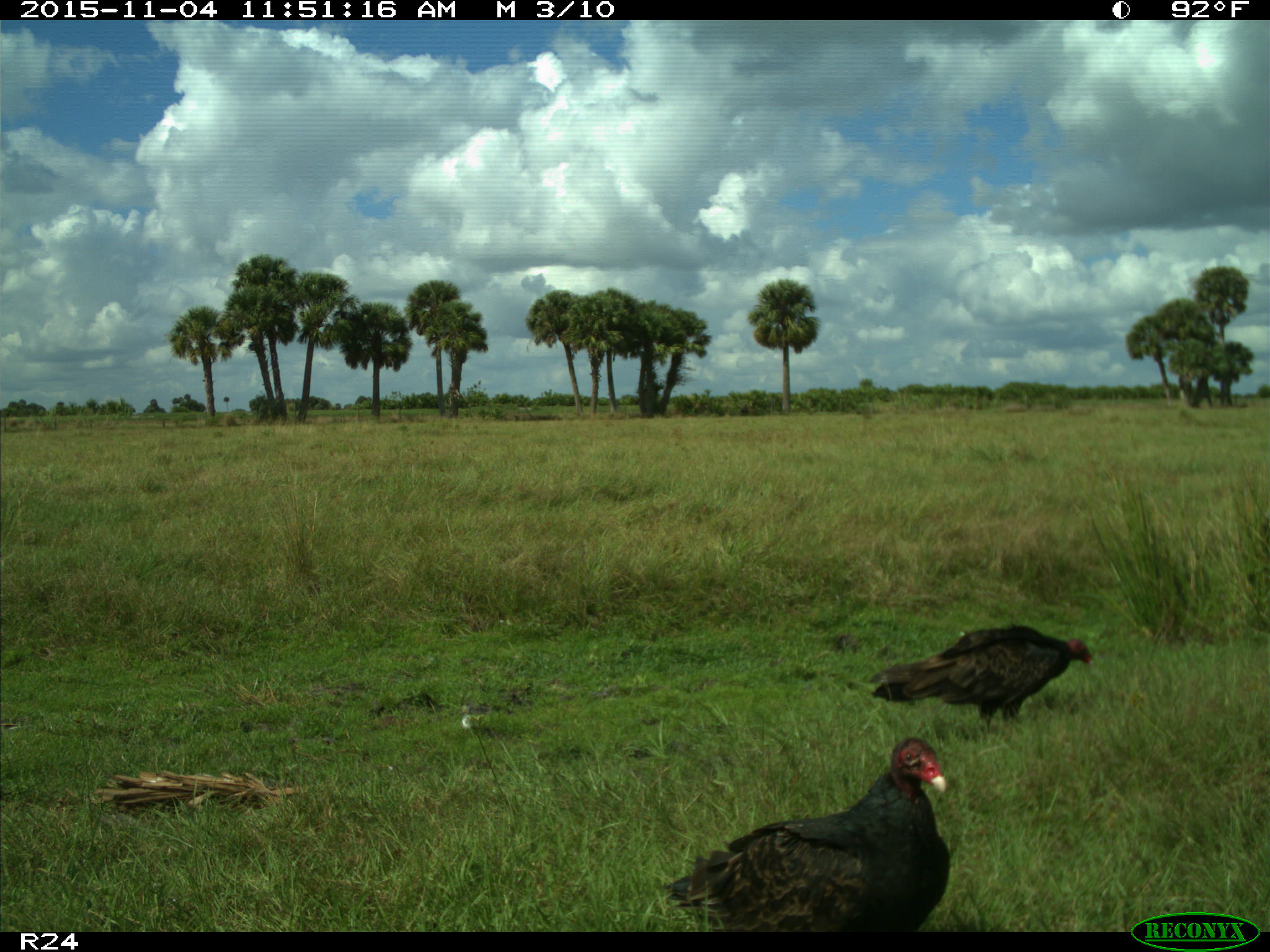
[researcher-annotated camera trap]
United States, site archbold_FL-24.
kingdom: Animalia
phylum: Chordata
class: Aves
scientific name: Aves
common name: birds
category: unidentified bird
Unidentified bird (birds) (Aves).